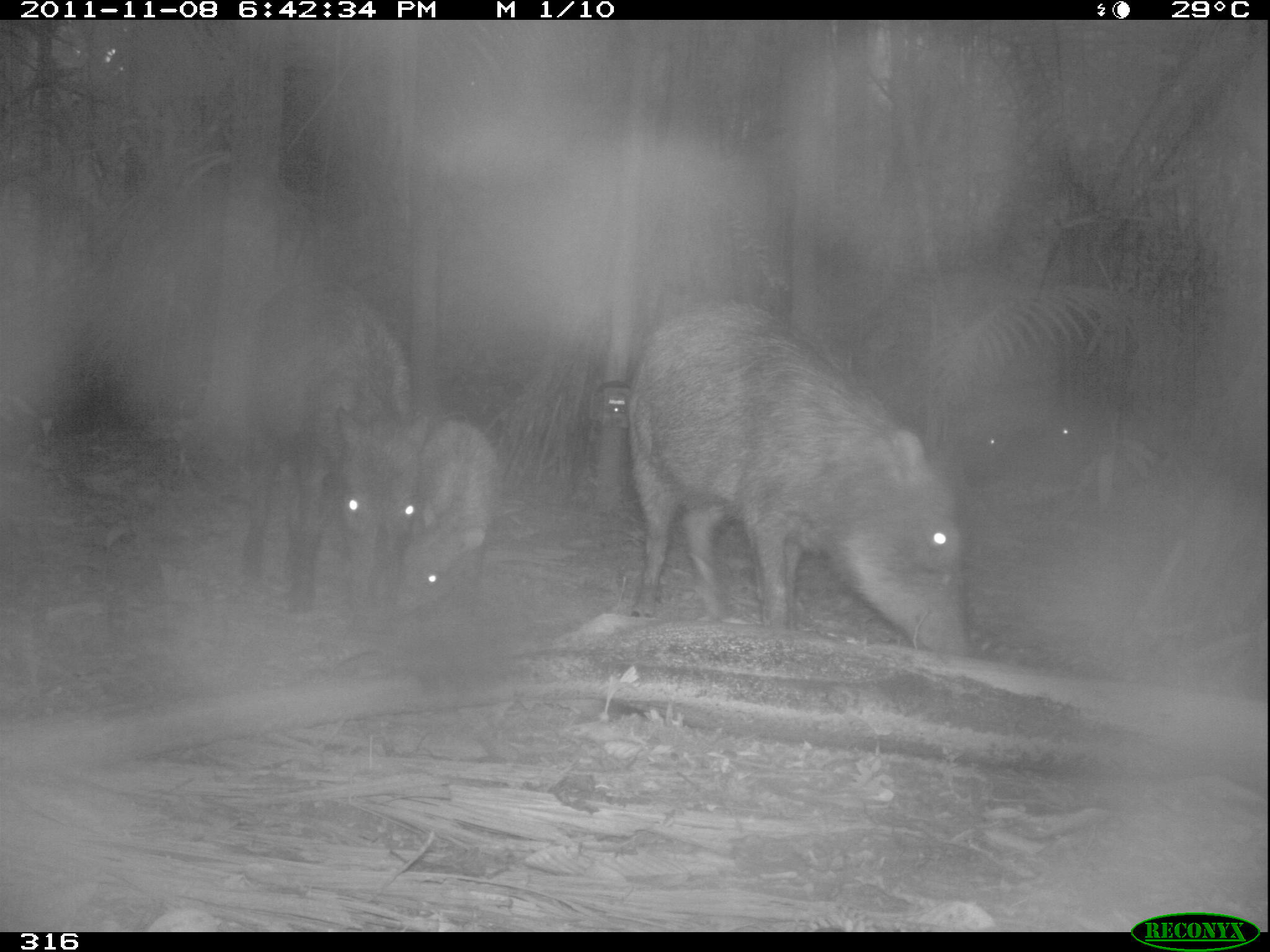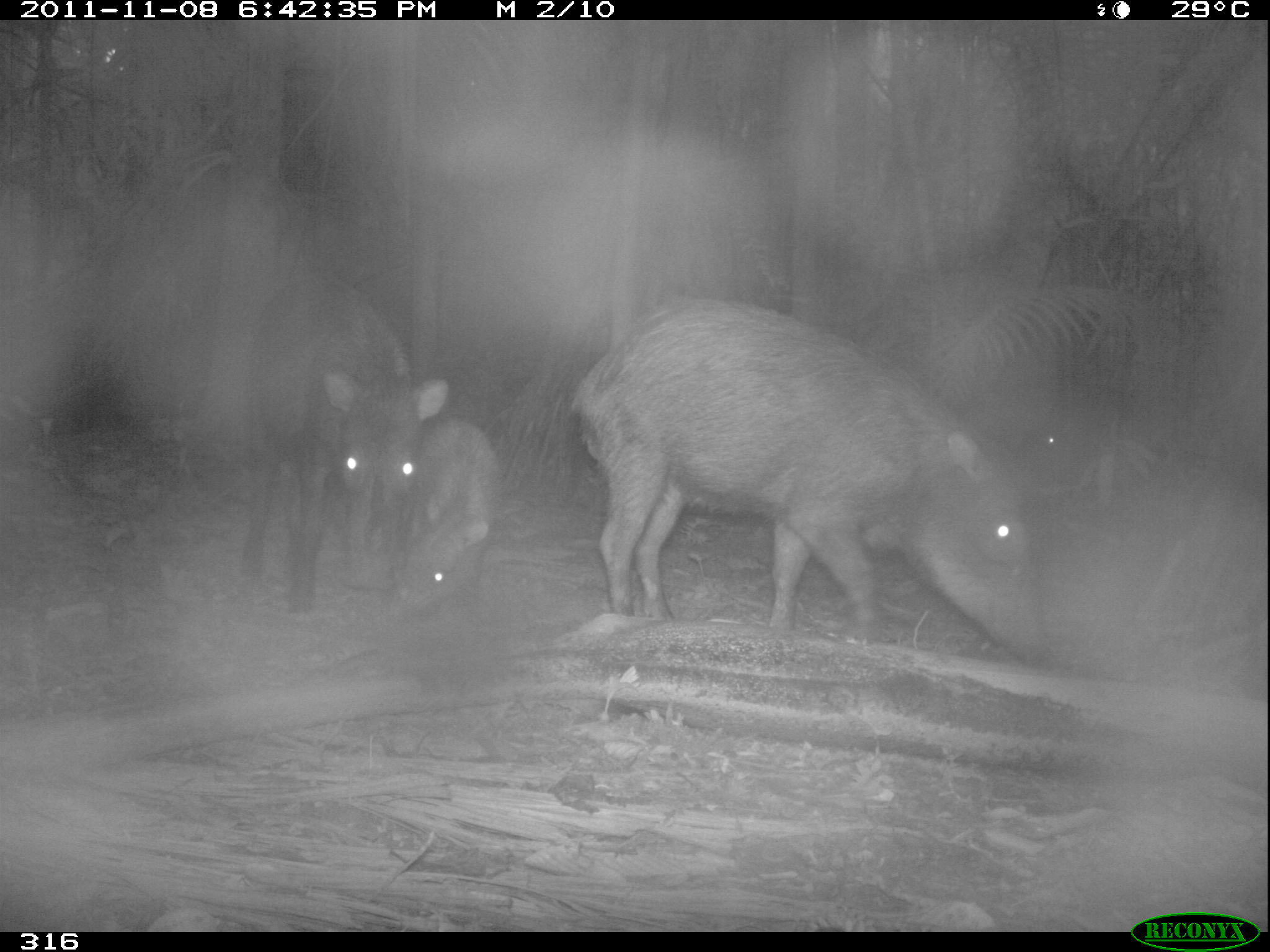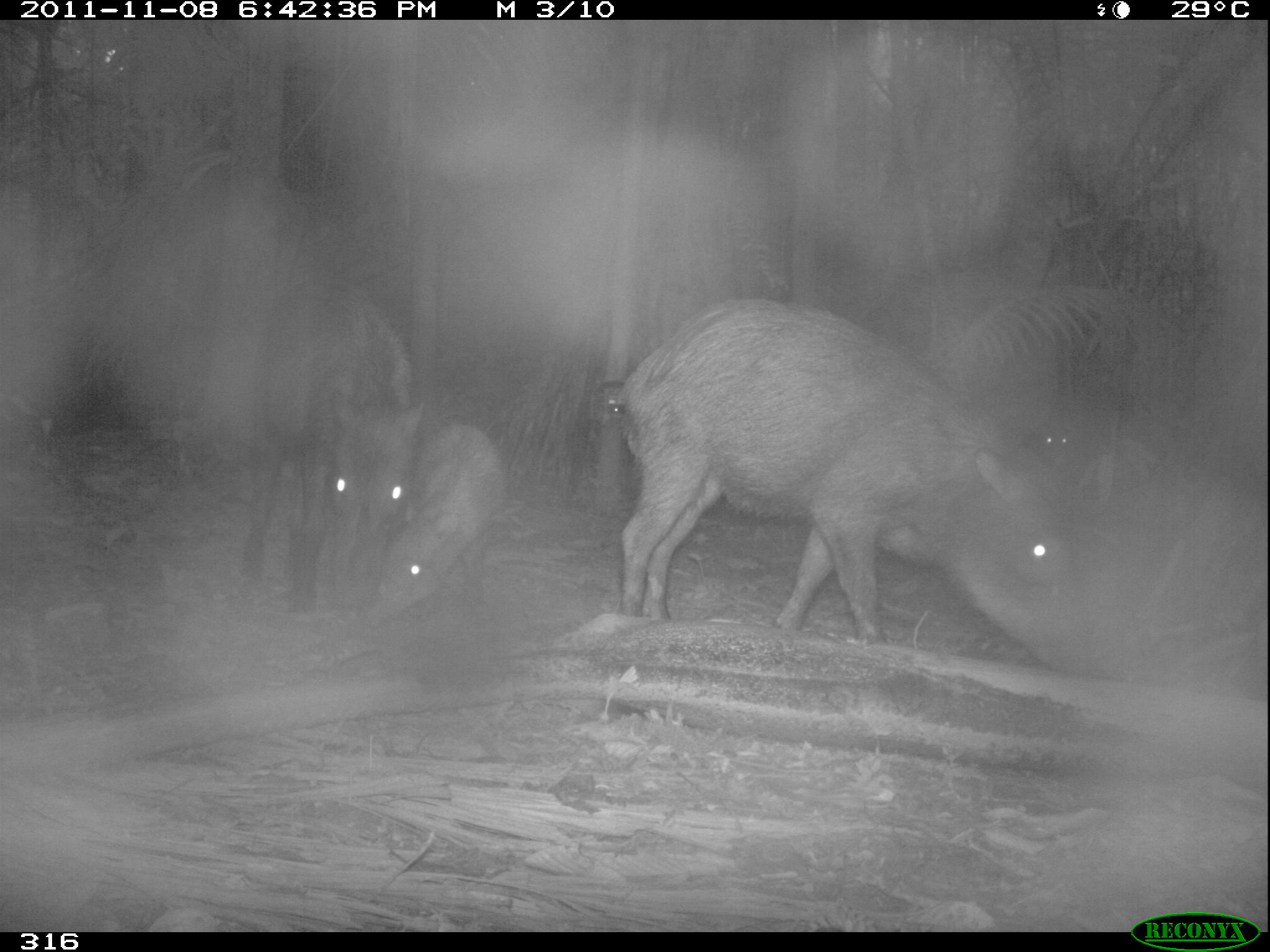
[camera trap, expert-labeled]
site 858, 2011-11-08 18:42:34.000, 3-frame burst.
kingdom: Animalia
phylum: Chordata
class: Mammalia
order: Artiodactyla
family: Tayassuidae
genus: Tayassu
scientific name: Tayassu pecari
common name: white-lipped peccary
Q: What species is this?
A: Tayassu pecari (white-lipped peccary).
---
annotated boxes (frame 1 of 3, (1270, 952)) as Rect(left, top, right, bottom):
tayassu pecari: Rect(614, 287, 980, 670); Rect(230, 266, 425, 633); Rect(389, 414, 507, 637)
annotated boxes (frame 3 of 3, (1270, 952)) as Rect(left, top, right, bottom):
tayassu pecari: Rect(610, 296, 1096, 677); Rect(236, 277, 428, 628); Rect(360, 417, 528, 638)